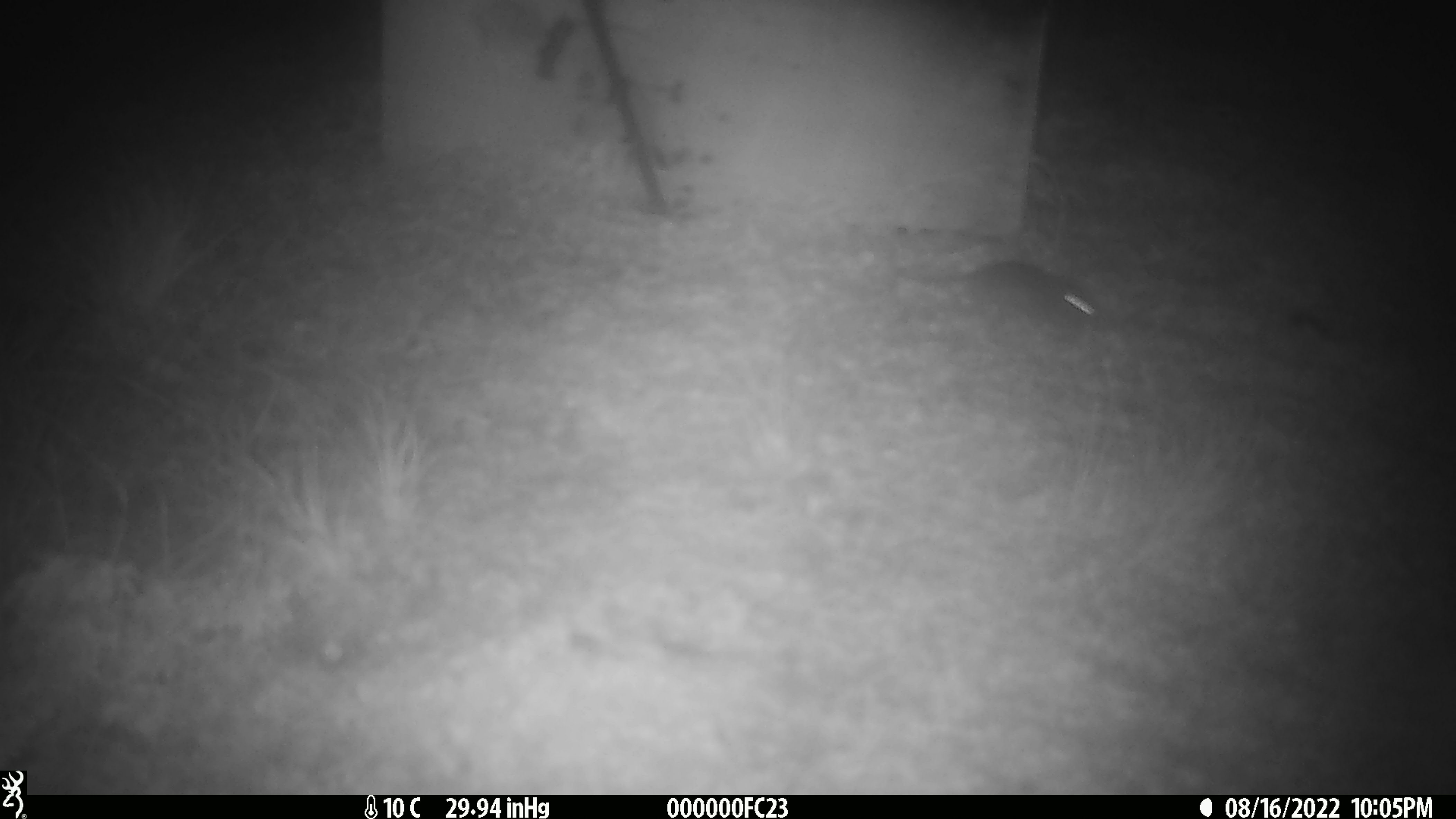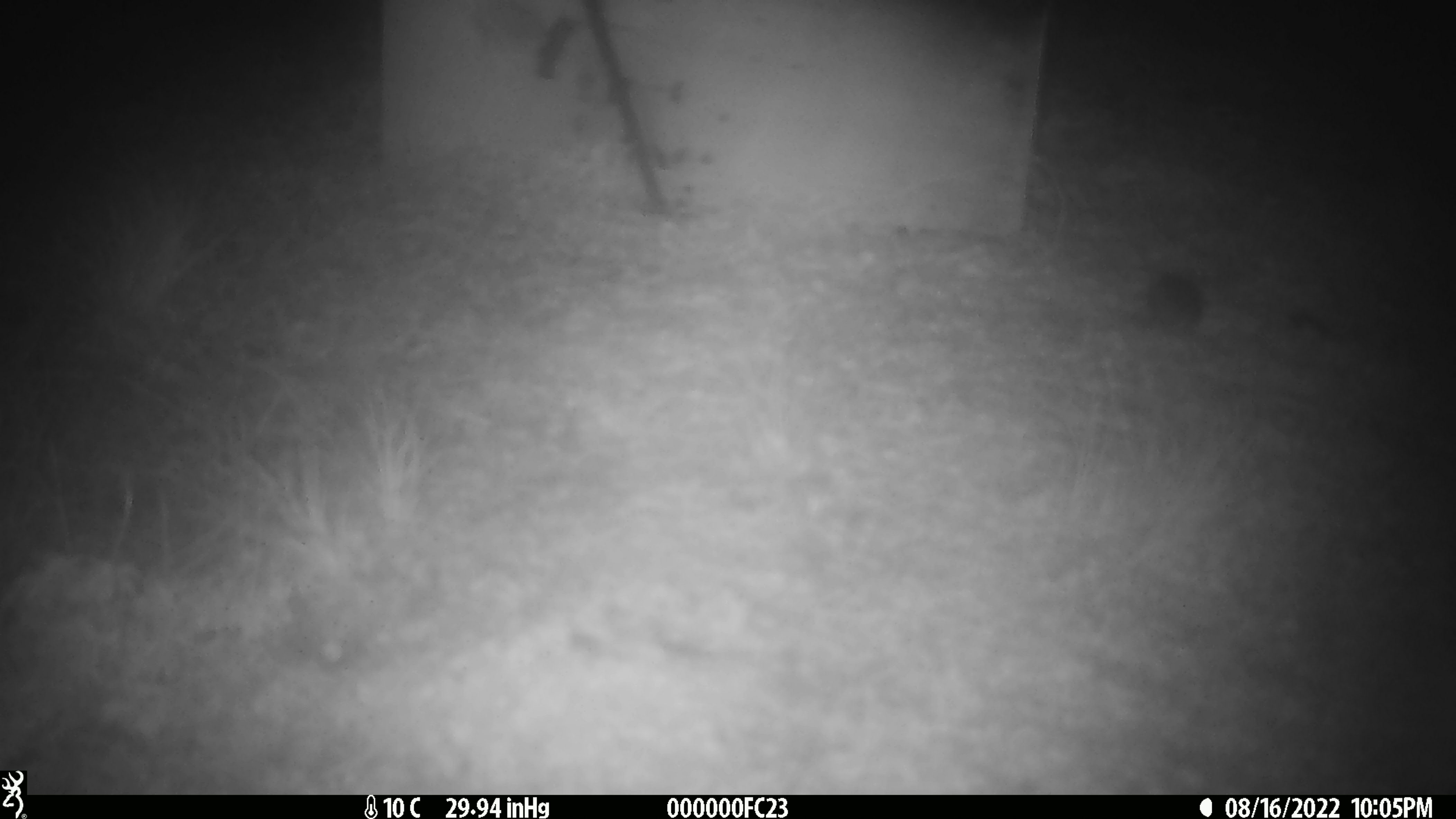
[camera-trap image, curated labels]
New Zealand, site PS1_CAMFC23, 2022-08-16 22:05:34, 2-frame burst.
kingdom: Animalia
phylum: Chordata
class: Mammalia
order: Rodentia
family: Muridae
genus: Mus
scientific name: Mus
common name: mouse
Mouse (Mus).